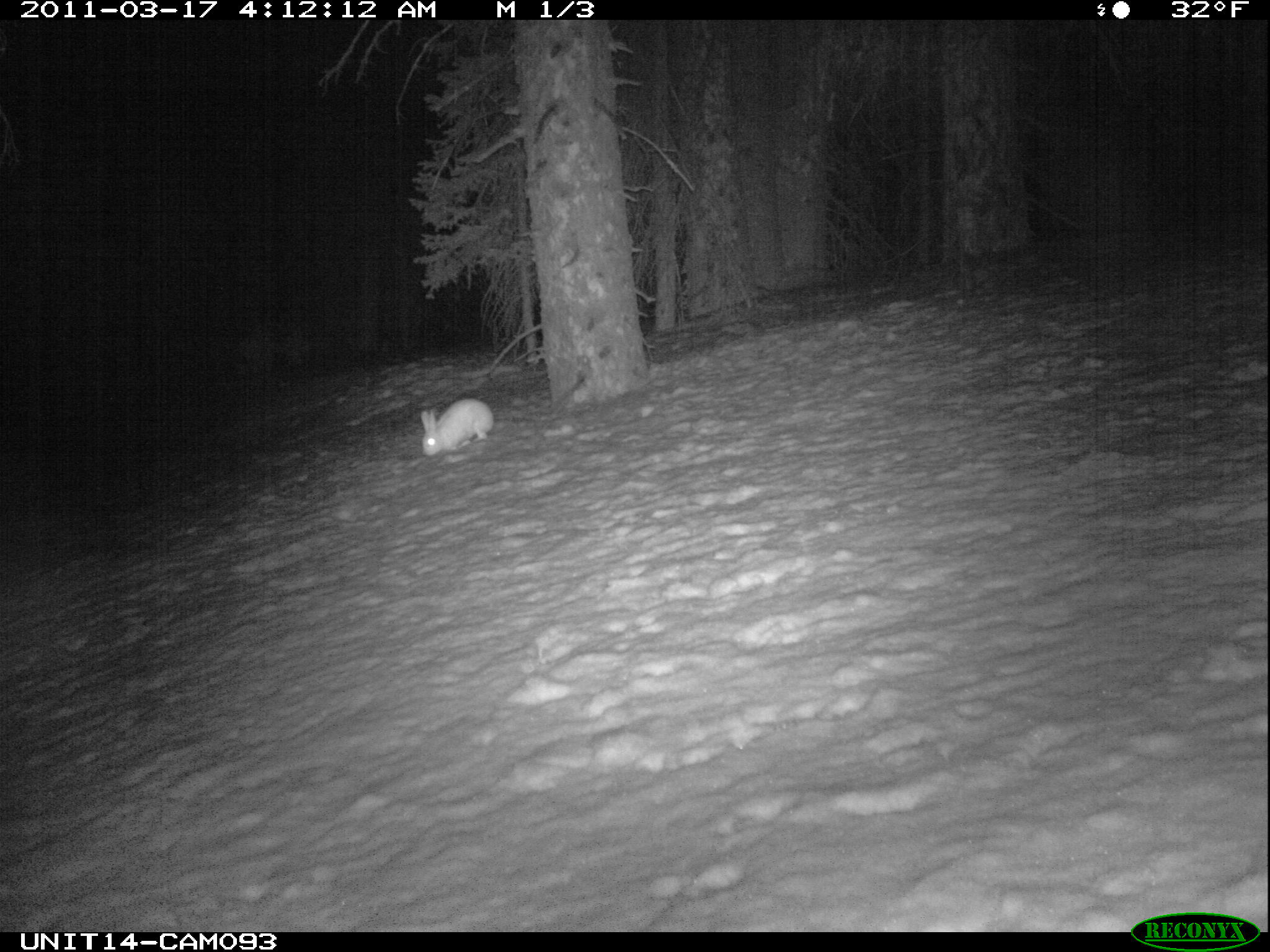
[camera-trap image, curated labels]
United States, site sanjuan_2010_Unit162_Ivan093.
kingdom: Animalia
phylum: Chordata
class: Mammalia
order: Lagomorpha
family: Leporidae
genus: Lepus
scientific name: Lepus americanus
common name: snowshoe hare